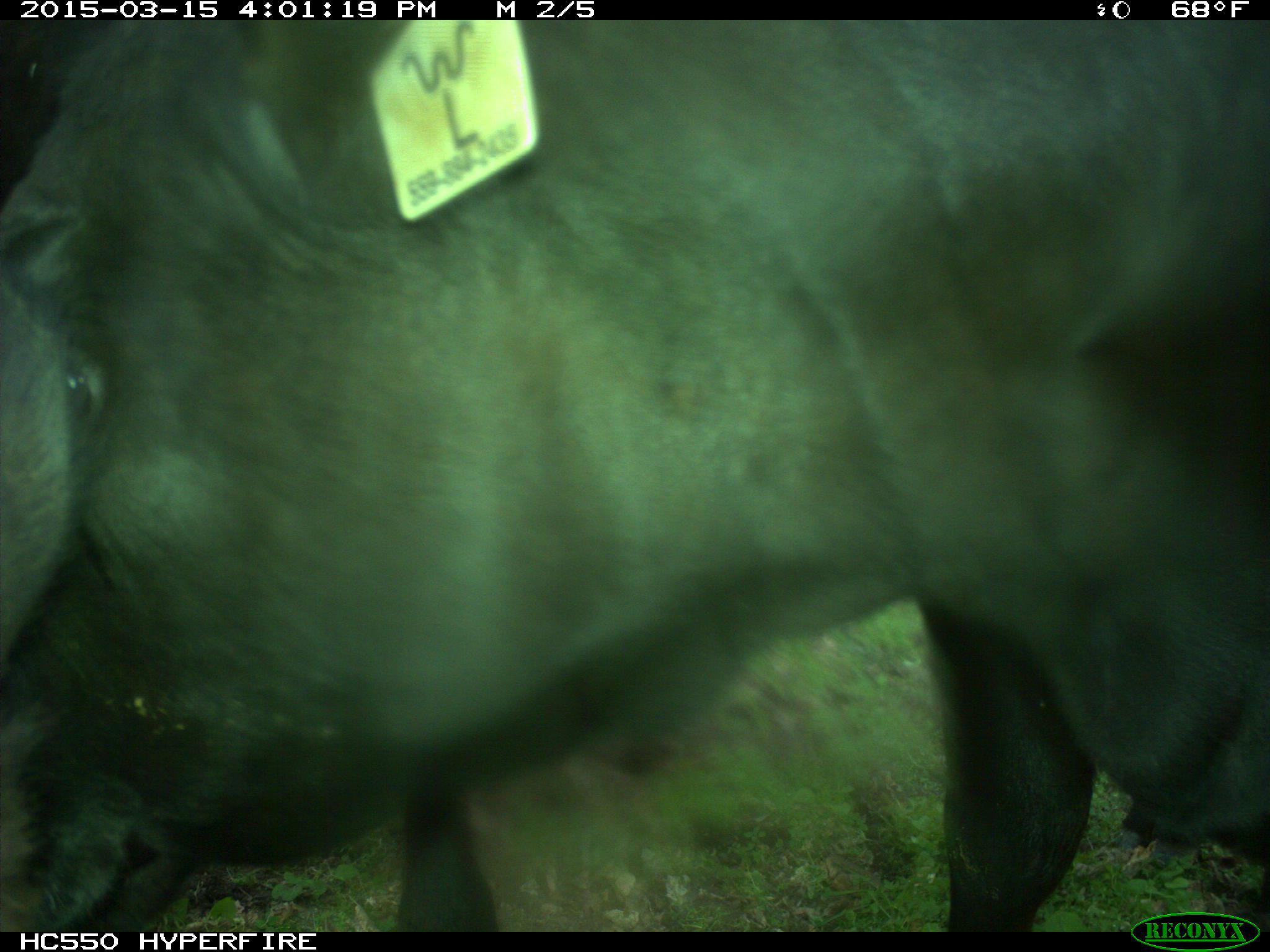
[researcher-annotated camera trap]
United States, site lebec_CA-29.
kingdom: Animalia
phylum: Chordata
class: Mammalia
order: Artiodactyla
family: Bovidae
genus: Bos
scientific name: Bos taurus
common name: domestic cow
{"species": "Bos taurus (domestic cow)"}